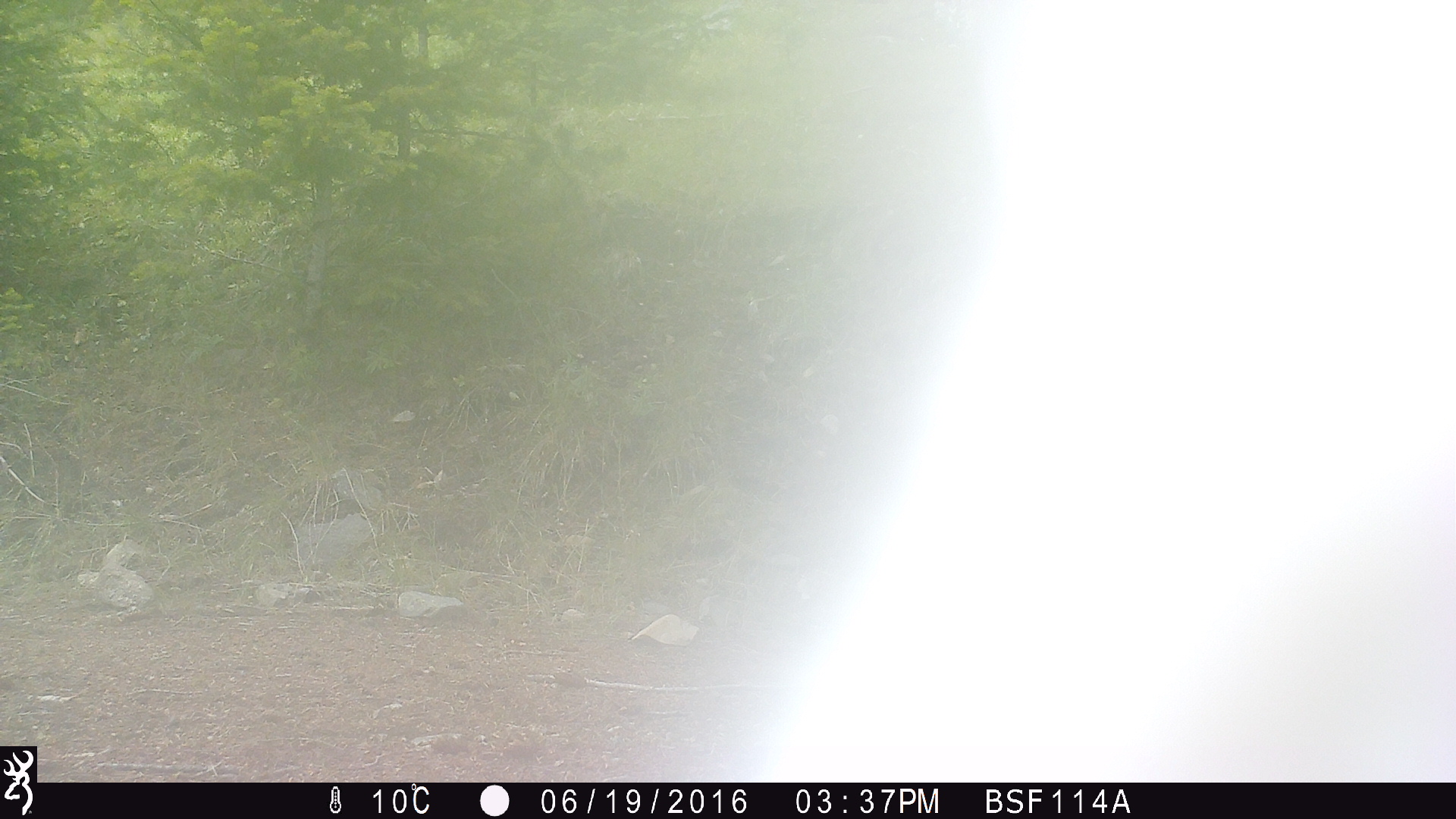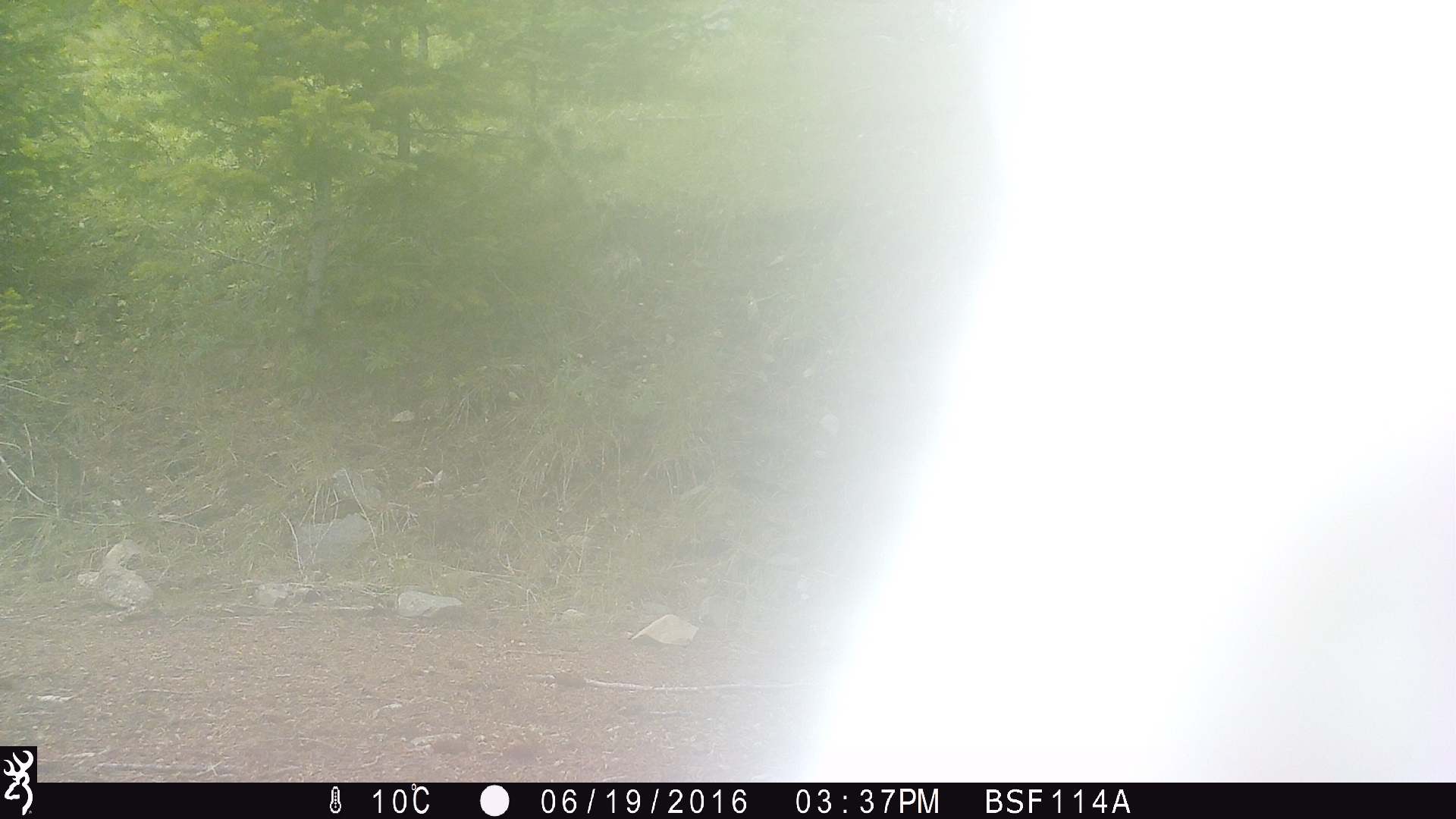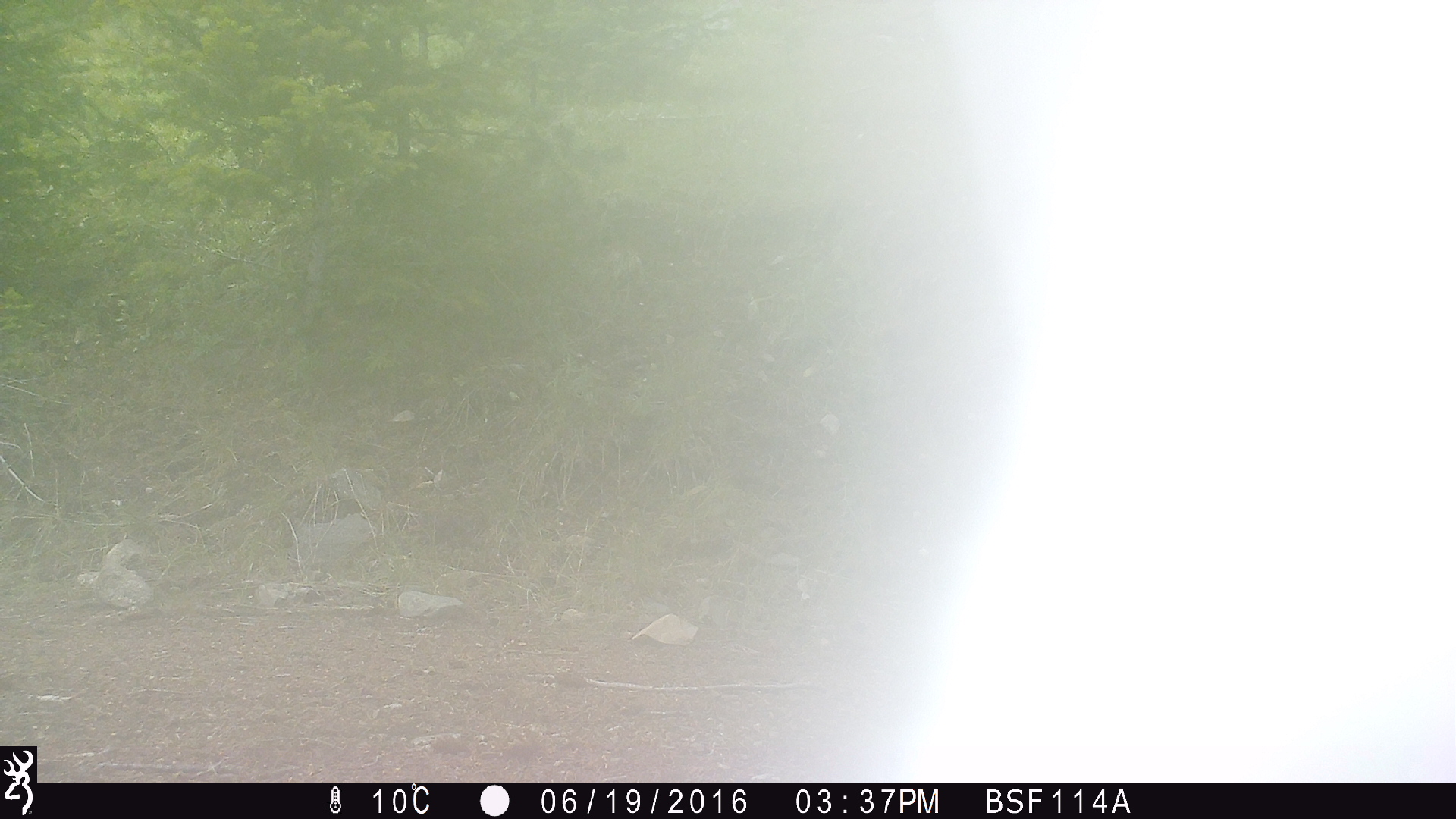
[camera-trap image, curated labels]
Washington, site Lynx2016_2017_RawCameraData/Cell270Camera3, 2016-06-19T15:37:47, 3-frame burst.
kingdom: Animalia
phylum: Chordata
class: Mammalia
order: Artiodactyla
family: Bovidae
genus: Bos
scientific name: Bos taurus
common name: domestic cattle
Domestic cattle (Bos taurus). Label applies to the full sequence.